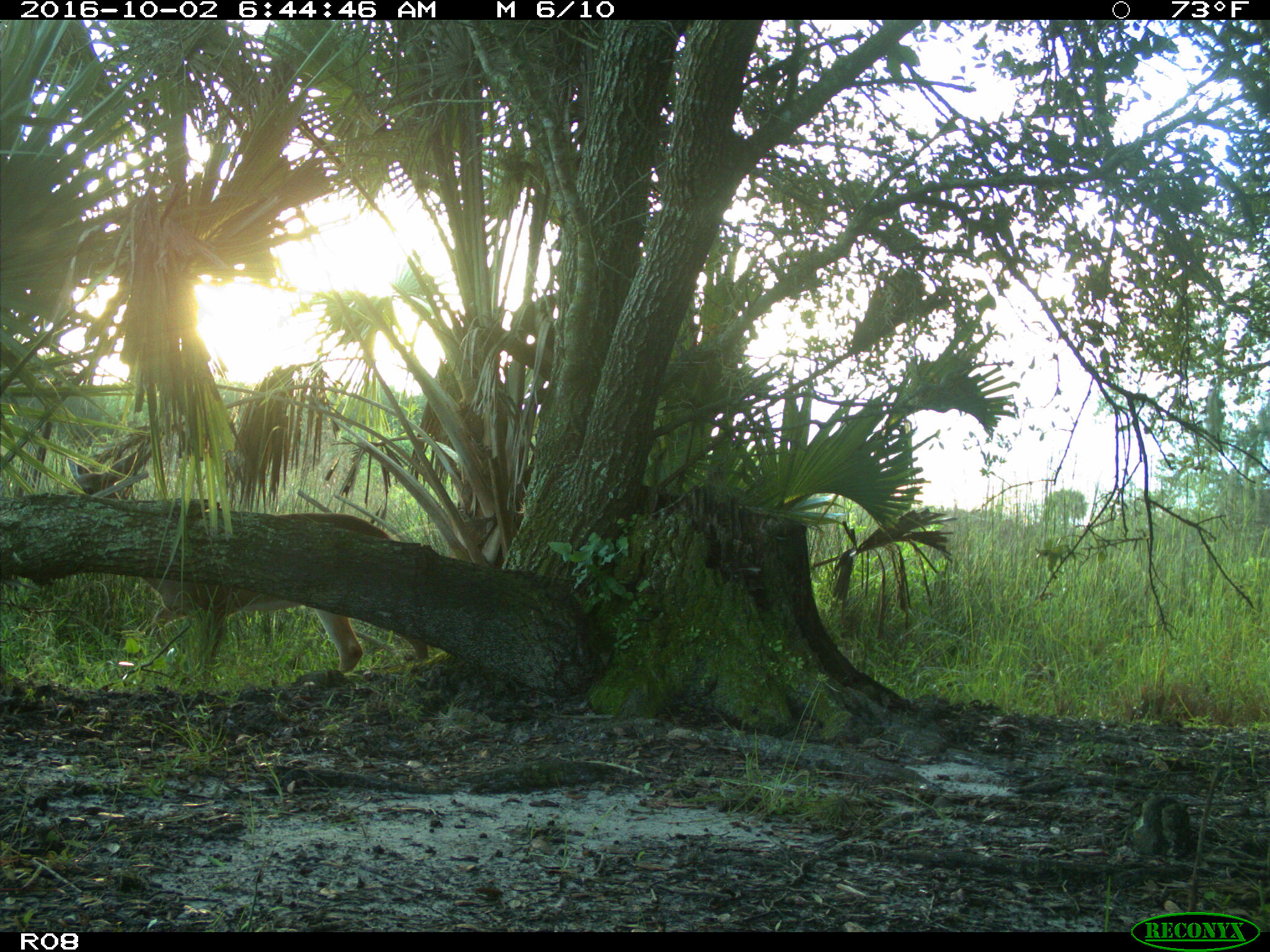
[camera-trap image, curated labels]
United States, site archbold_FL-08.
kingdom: Animalia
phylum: Chordata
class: Mammalia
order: Artiodactyla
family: Cervidae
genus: Odocoileus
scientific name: Odocoileus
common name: deer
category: unidentified deer